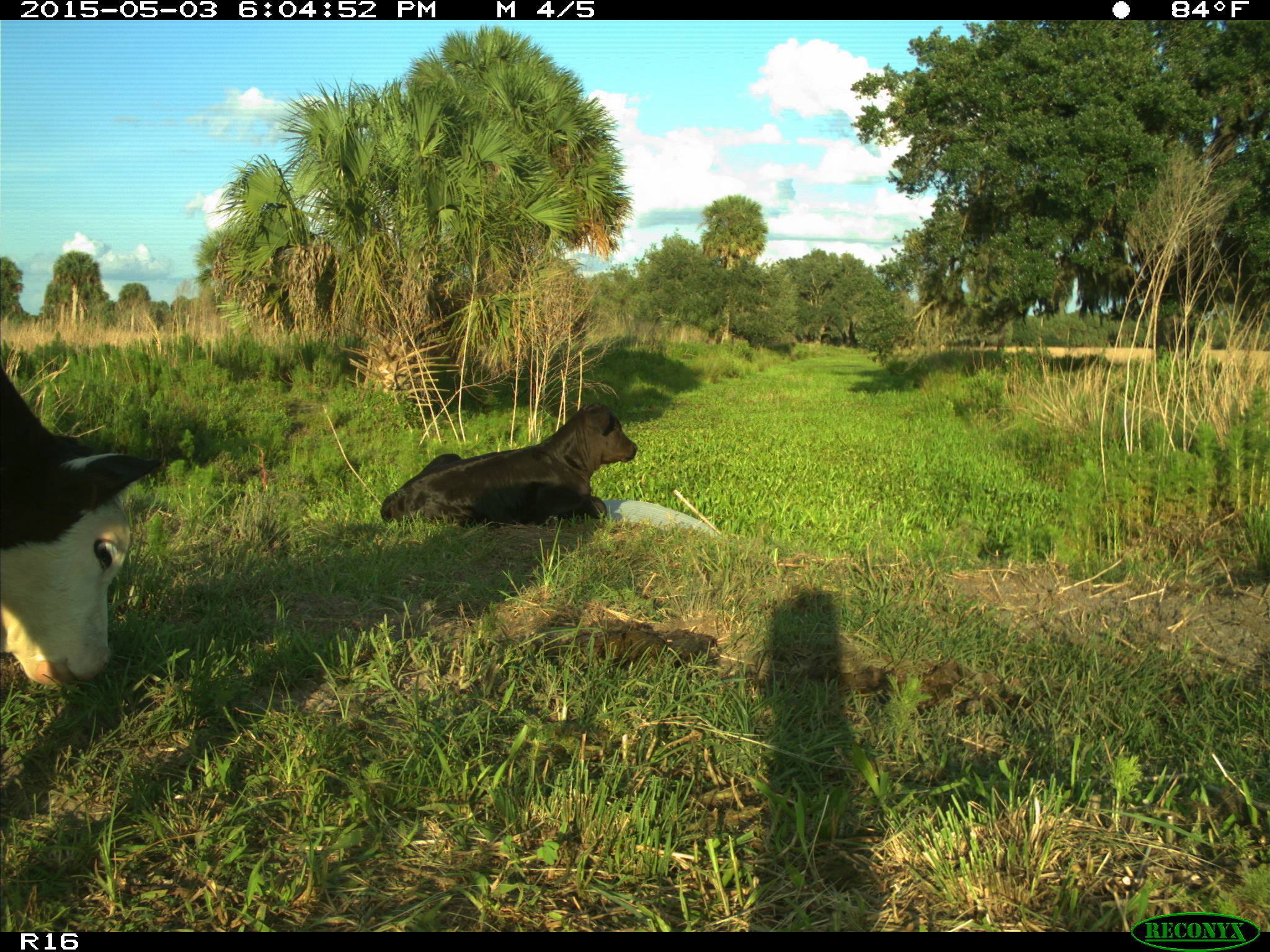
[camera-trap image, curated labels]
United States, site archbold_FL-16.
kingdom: Animalia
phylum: Chordata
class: Mammalia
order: Artiodactyla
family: Bovidae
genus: Bos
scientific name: Bos taurus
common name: domestic cow